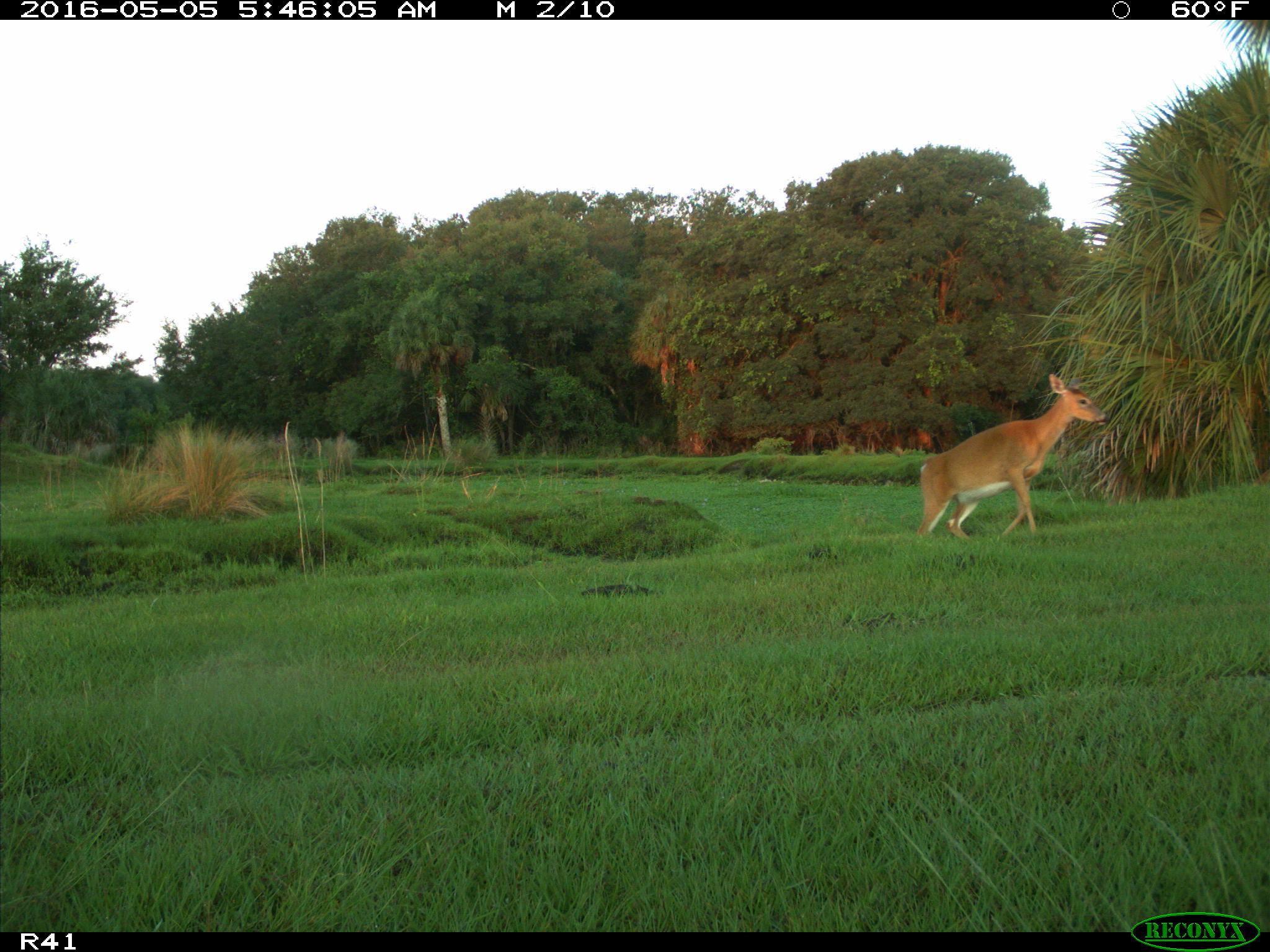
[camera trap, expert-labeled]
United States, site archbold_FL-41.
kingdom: Animalia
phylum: Chordata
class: Mammalia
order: Artiodactyla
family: Cervidae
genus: Odocoileus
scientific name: Odocoileus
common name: deer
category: unidentified deer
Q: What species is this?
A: Unidentified deer (deer) (Odocoileus).